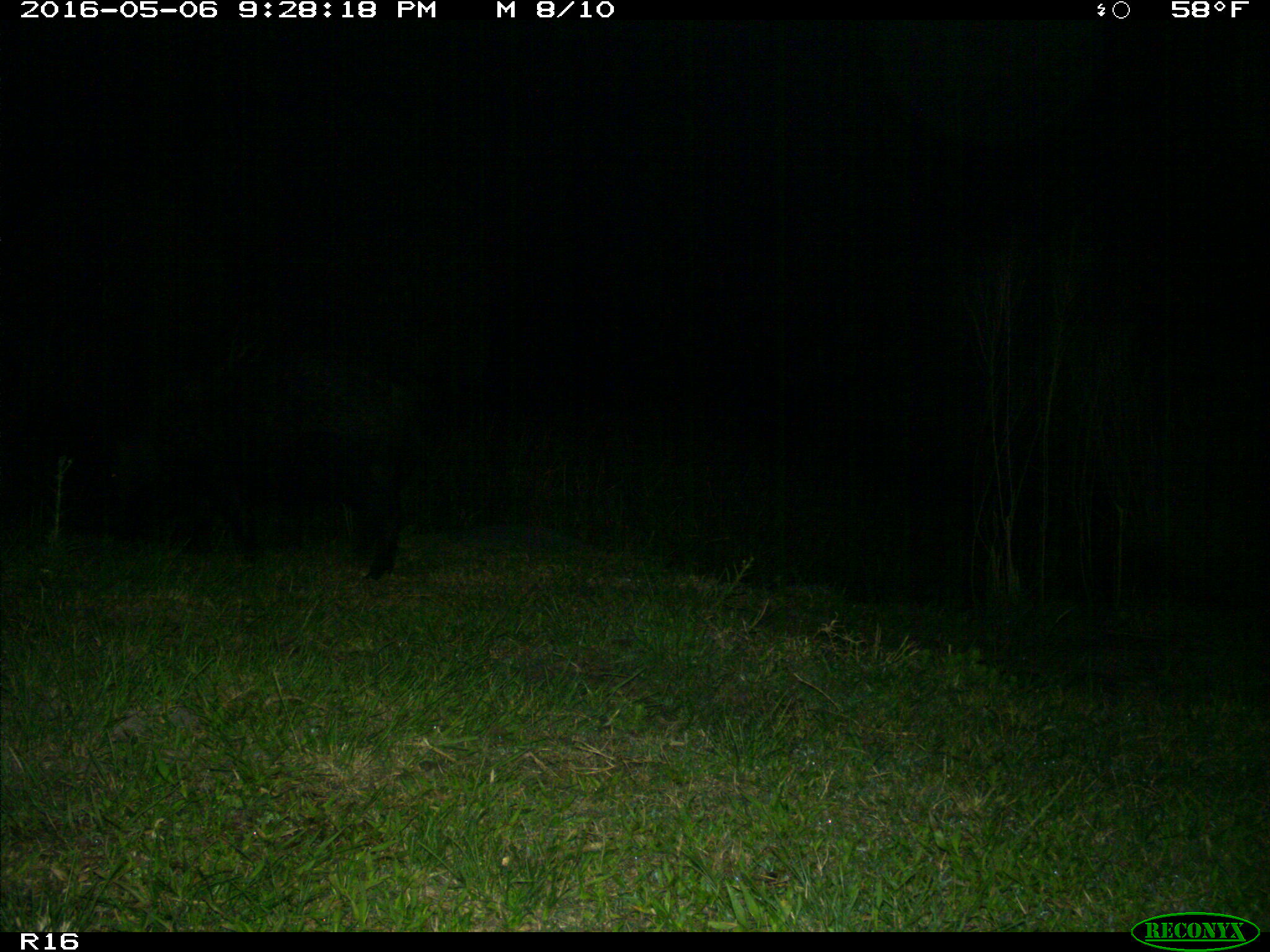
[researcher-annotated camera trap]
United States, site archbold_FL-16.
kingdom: Animalia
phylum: Chordata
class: Mammalia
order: Artiodactyla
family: Suidae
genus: Sus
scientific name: Sus scrofa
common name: wild boar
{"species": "Sus scrofa (wild boar)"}